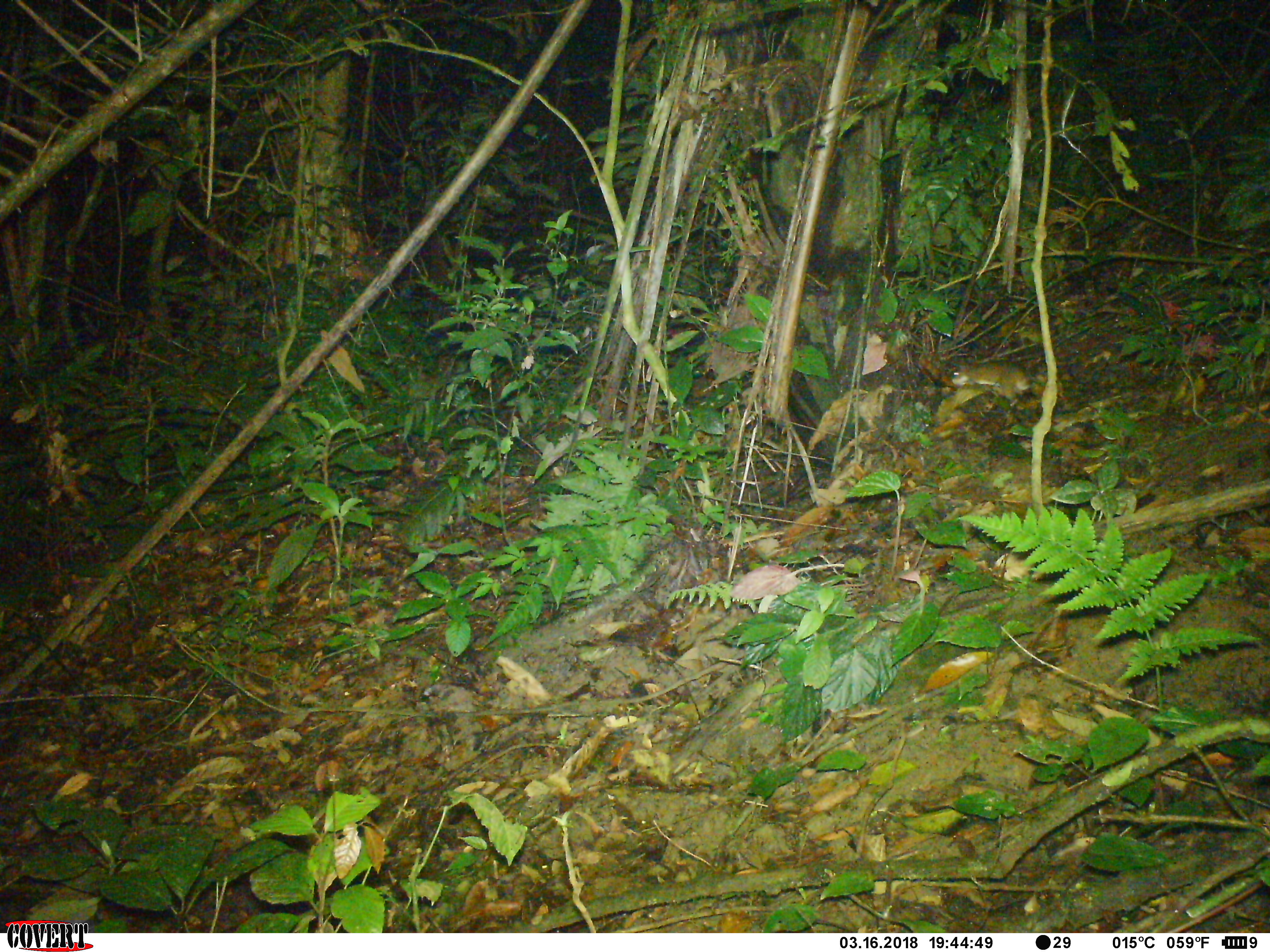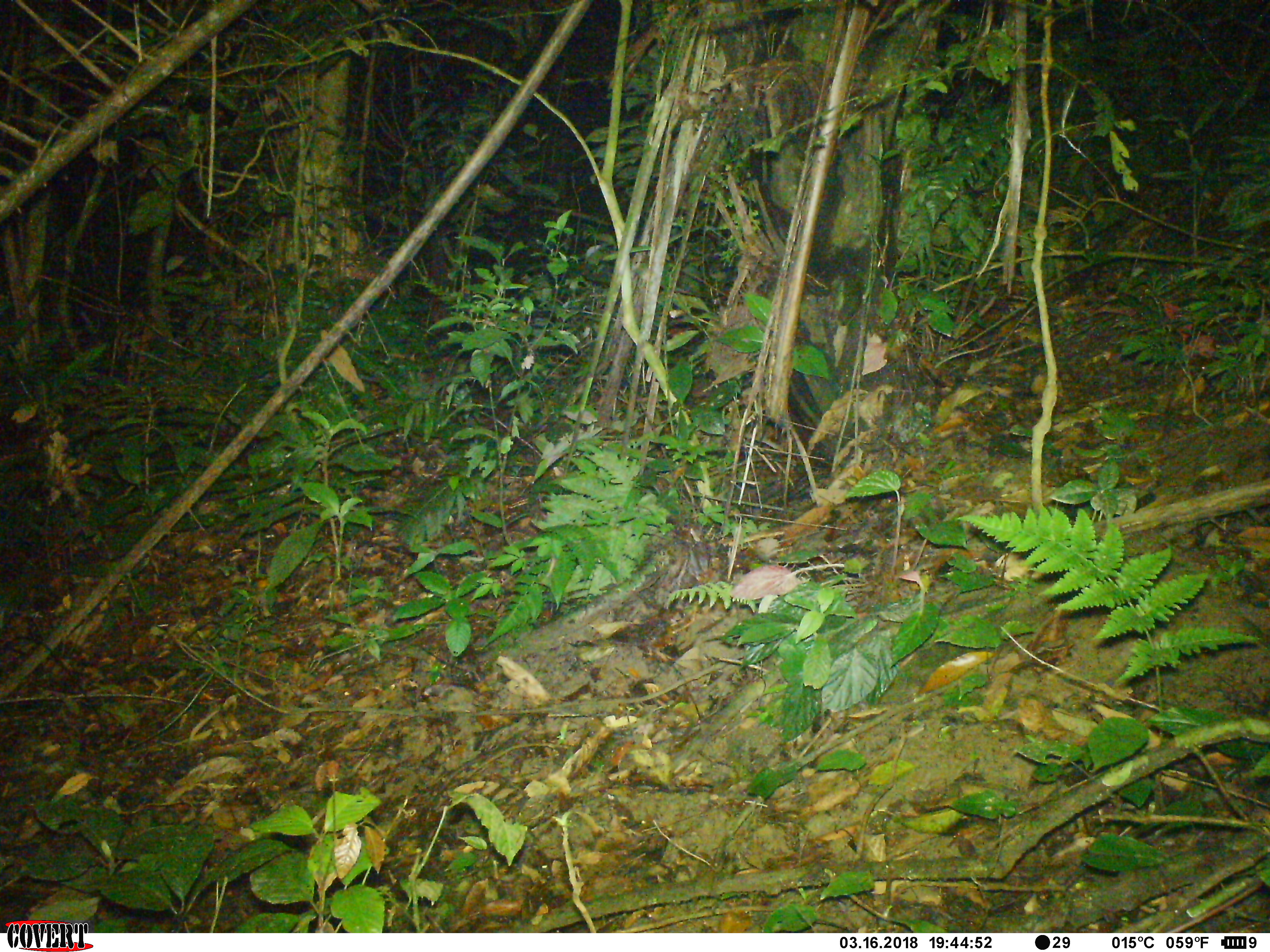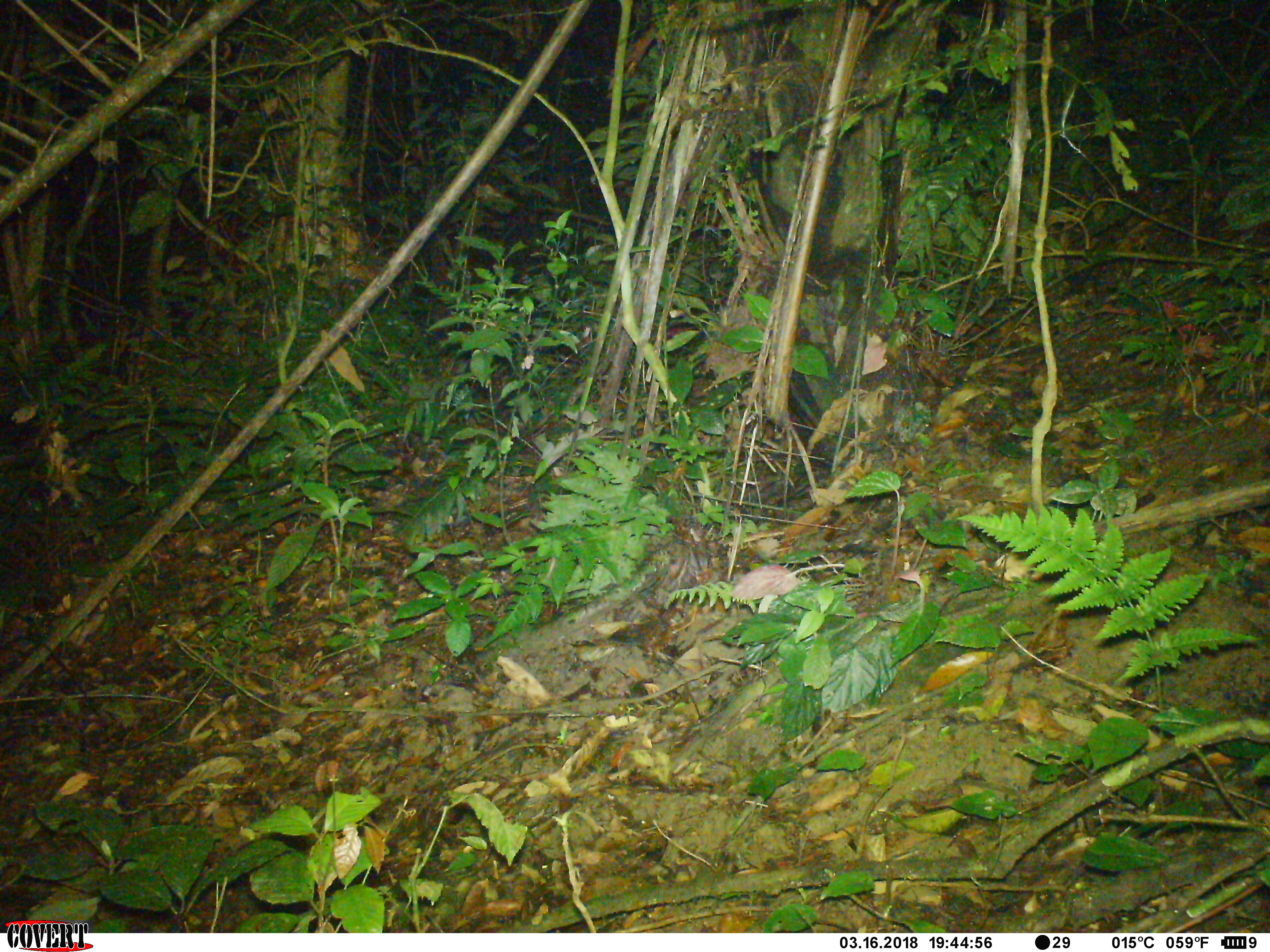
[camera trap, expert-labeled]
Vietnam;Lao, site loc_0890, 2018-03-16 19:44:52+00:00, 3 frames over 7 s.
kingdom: Animalia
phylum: Chordata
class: Mammalia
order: Rodentia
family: Muridae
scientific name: Muridae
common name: old-world mice and rats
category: unidentified murid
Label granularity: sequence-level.